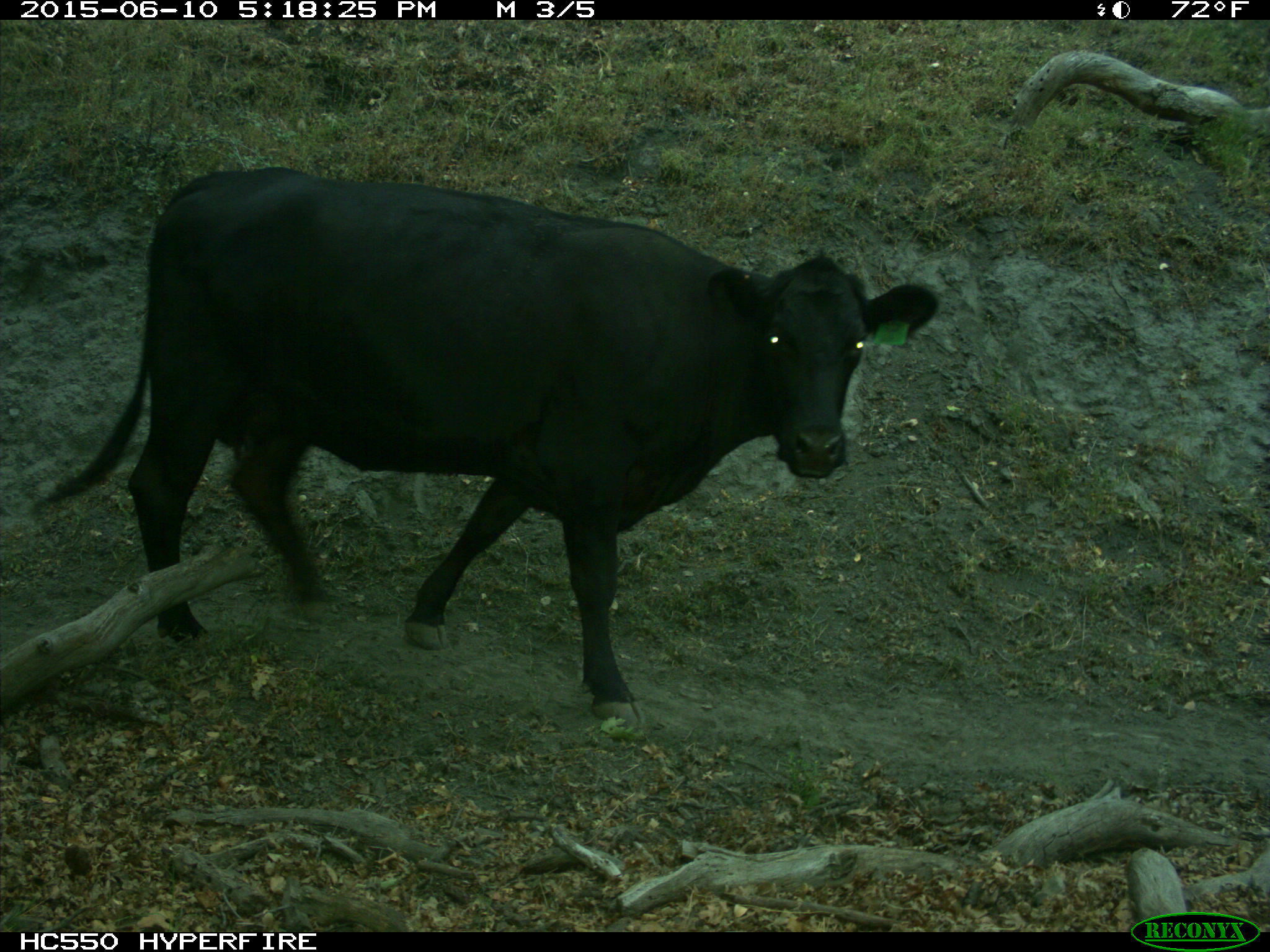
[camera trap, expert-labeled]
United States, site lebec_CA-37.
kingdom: Animalia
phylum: Chordata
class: Mammalia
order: Artiodactyla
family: Bovidae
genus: Bos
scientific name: Bos taurus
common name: domestic cow